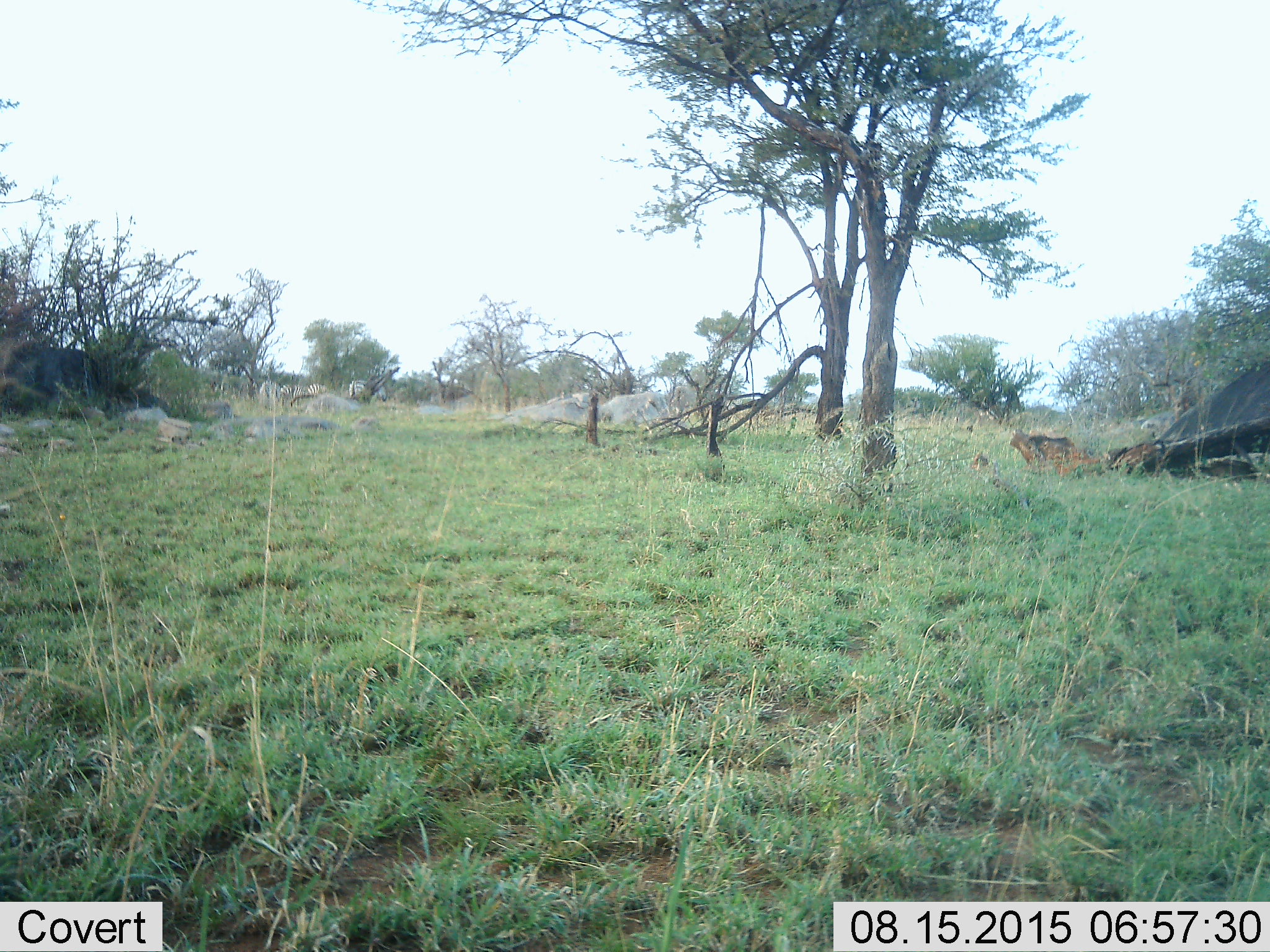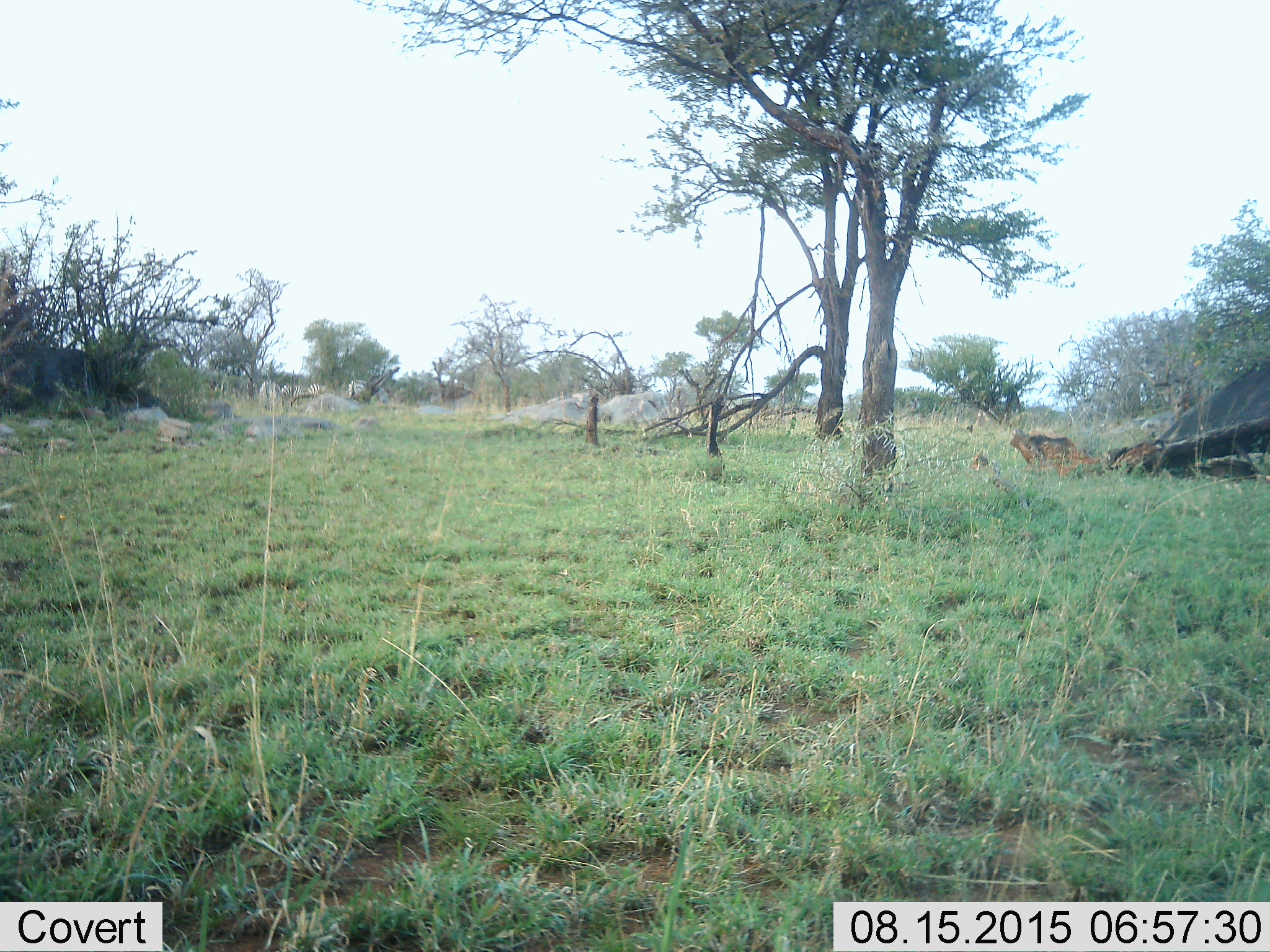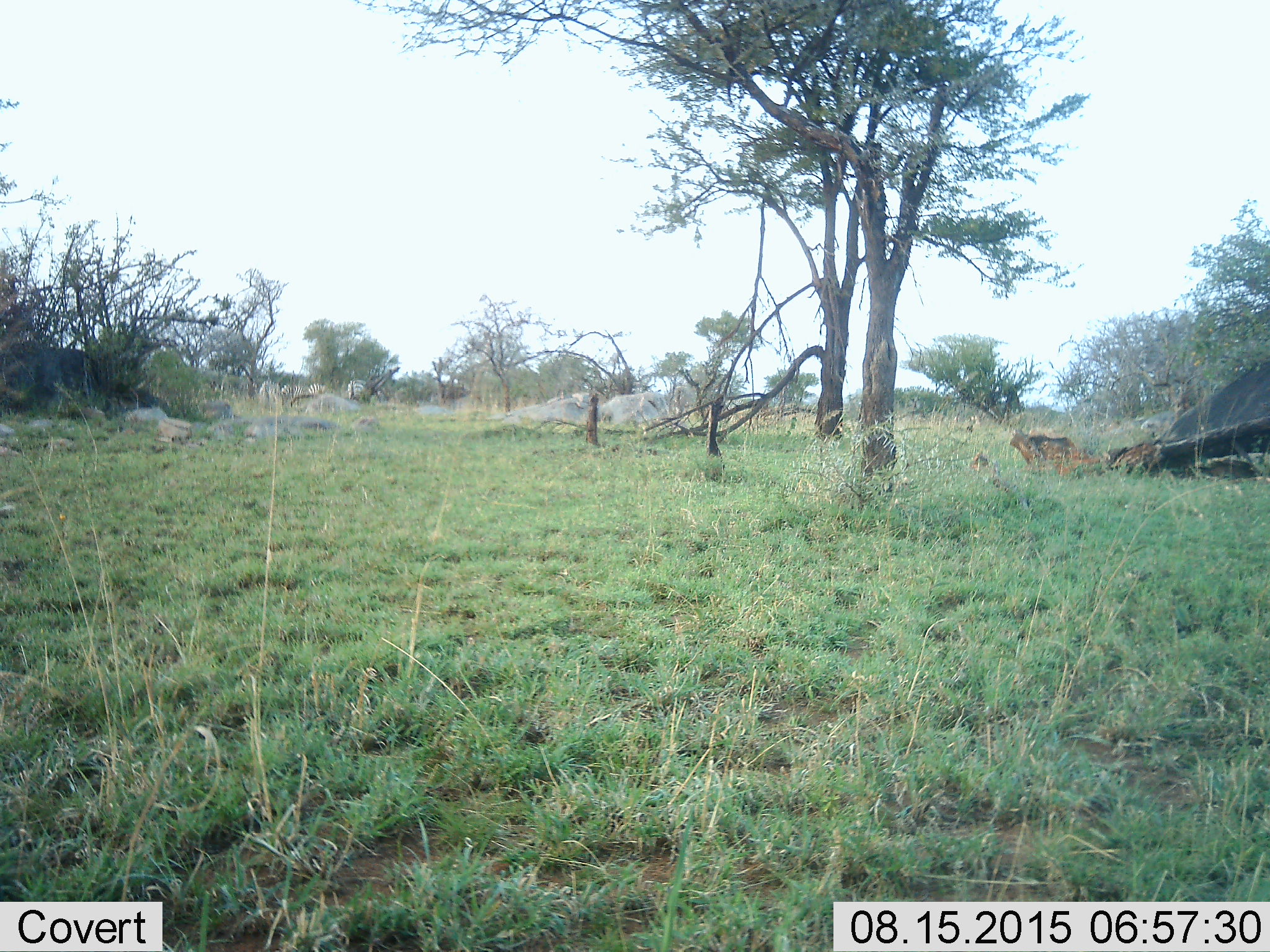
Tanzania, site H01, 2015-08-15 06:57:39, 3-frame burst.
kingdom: Animalia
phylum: Chordata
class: Mammalia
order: Perissodactyla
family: Equidae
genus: Equus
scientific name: Equus quagga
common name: plains zebra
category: zebra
Zebra (plains zebra) (Equus quagga), count 5. Behavior (volunteer vote fractions): standing 40%, resting 0%, moving 20%, interacting 0%. Young present (vote fraction): 0%. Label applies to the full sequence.